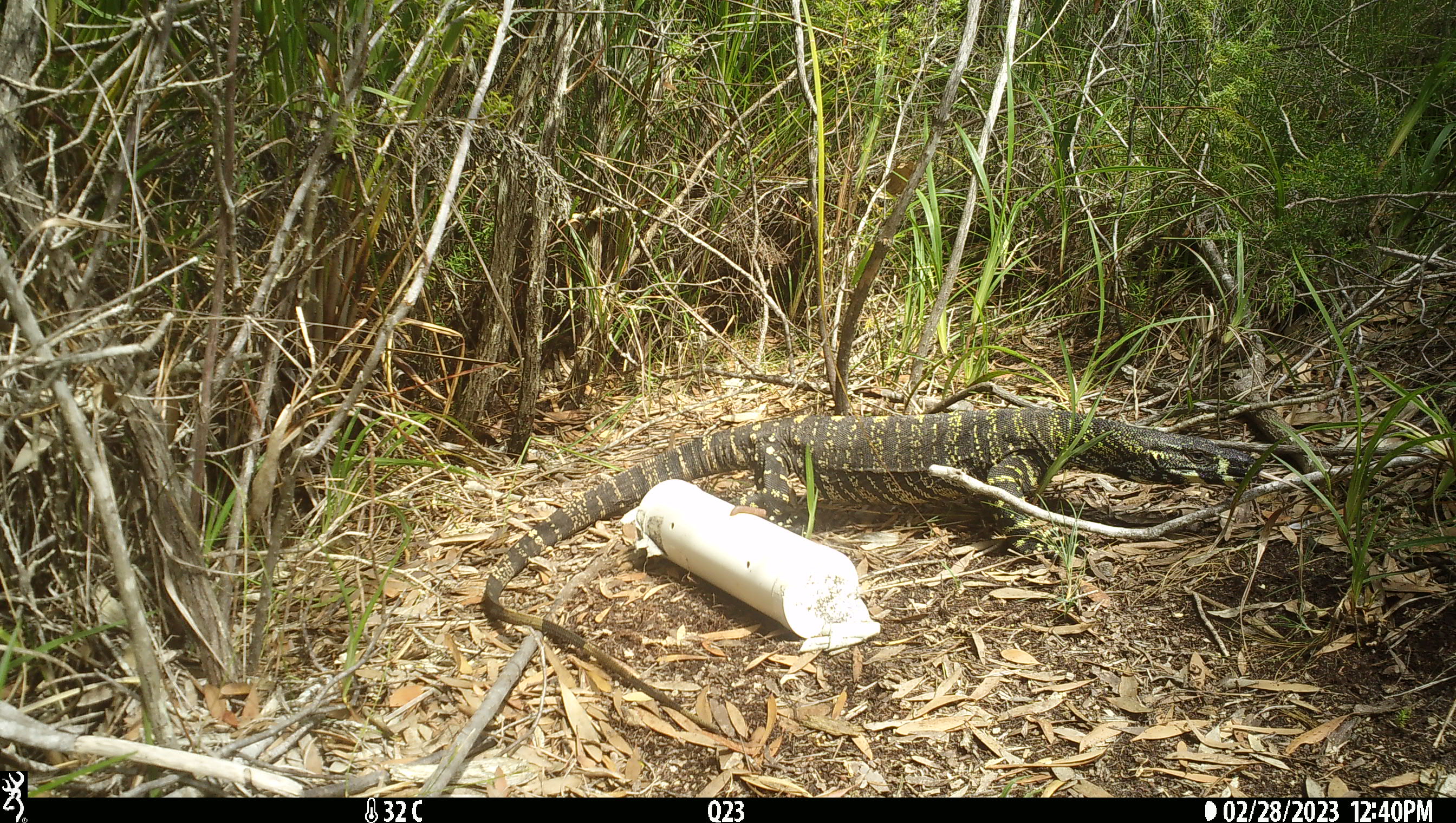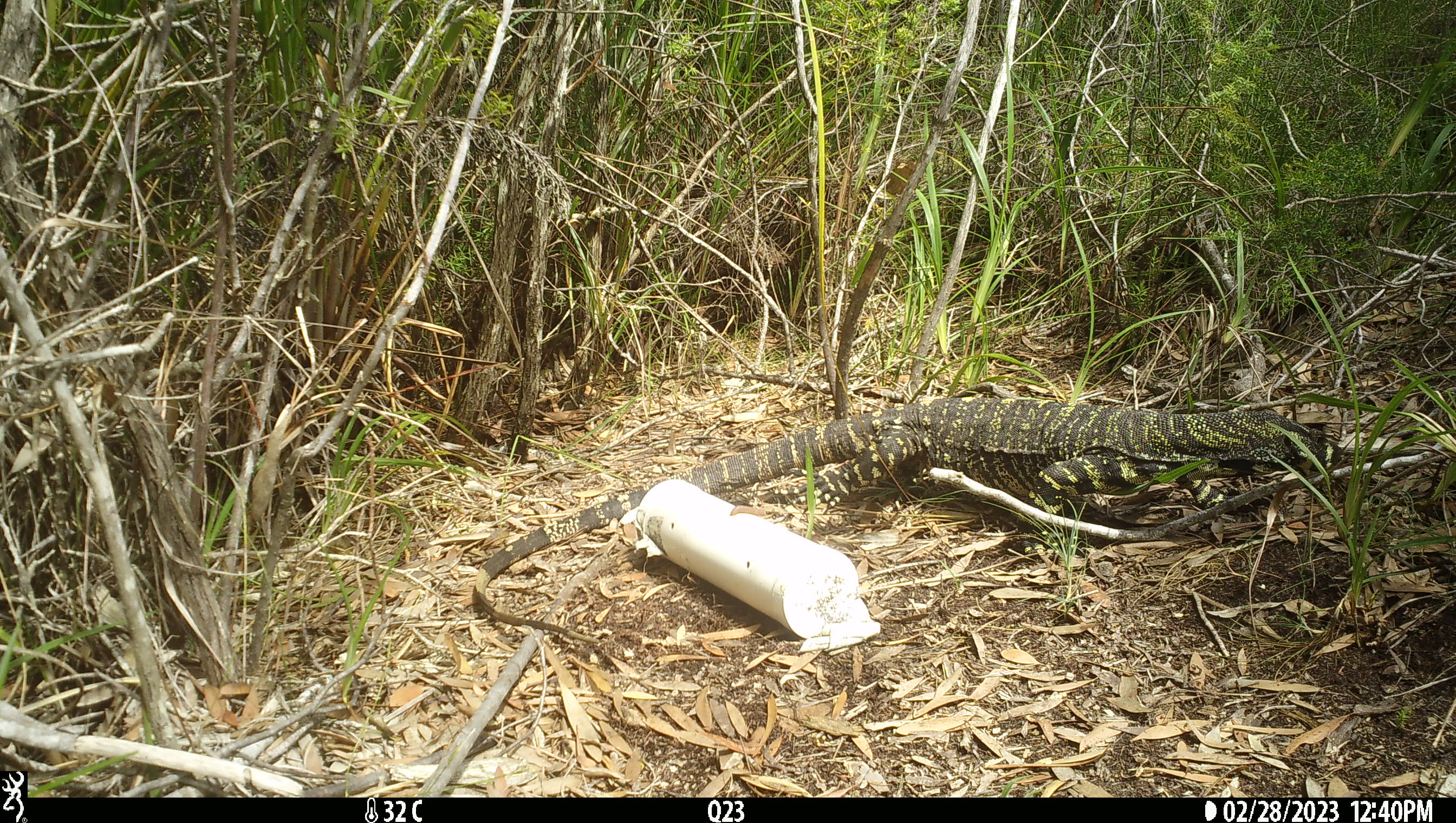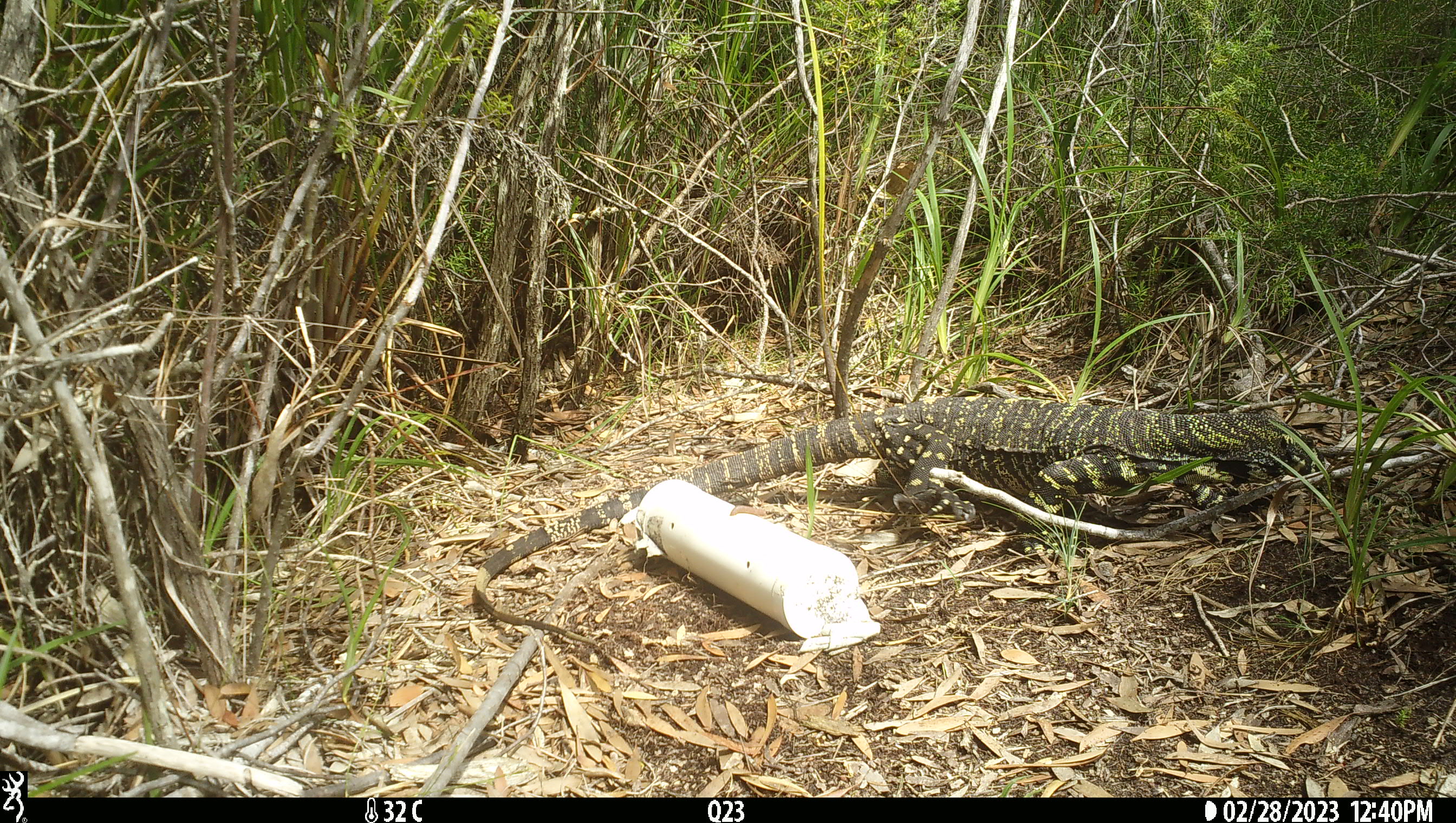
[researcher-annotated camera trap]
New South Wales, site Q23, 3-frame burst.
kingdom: Animalia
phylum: Chordata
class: Reptilia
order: Squamata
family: Varanidae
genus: Varanus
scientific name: Varanus varius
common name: lace monitor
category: goanna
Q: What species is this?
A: Goanna (lace monitor) (Varanus varius).